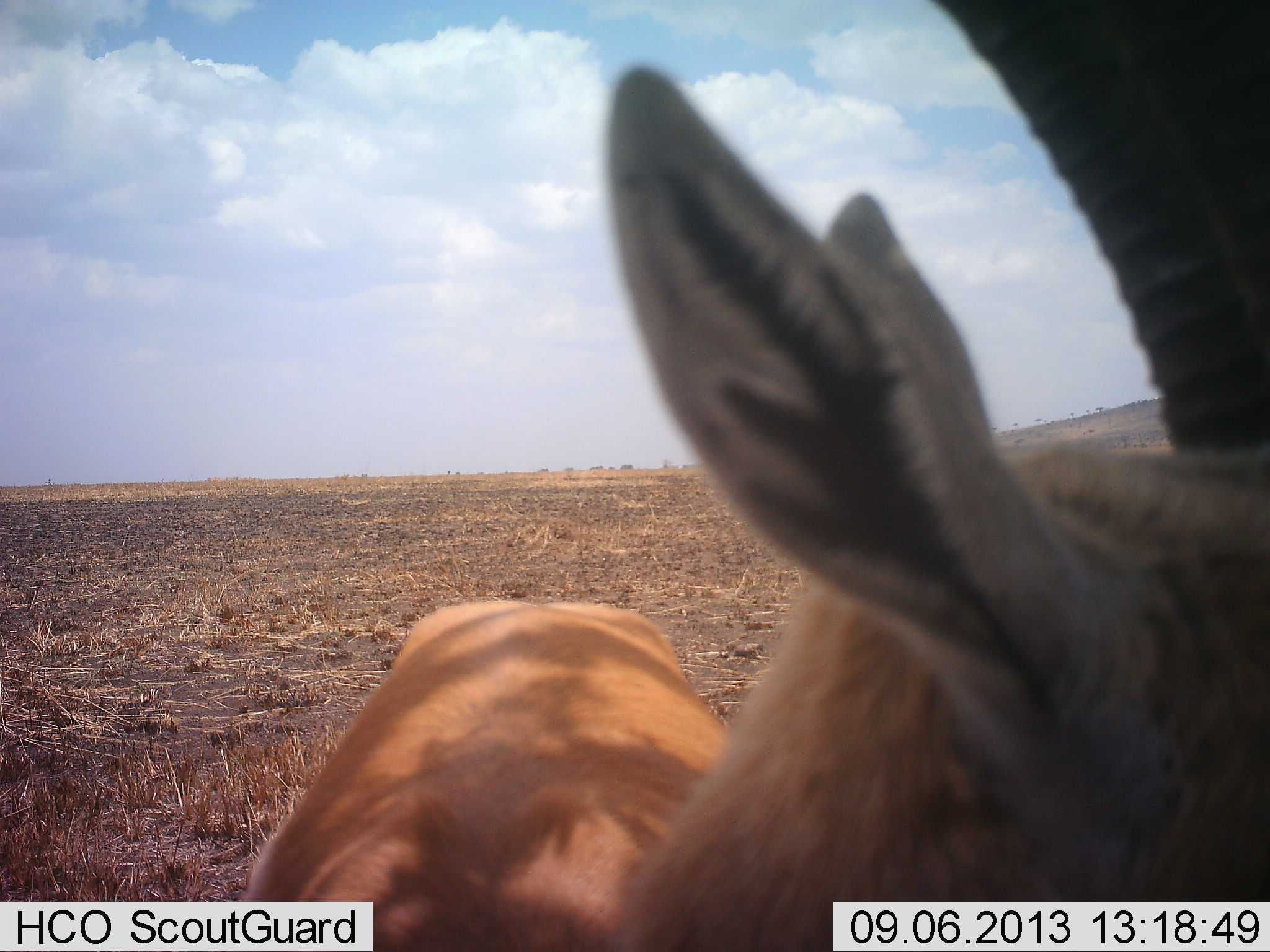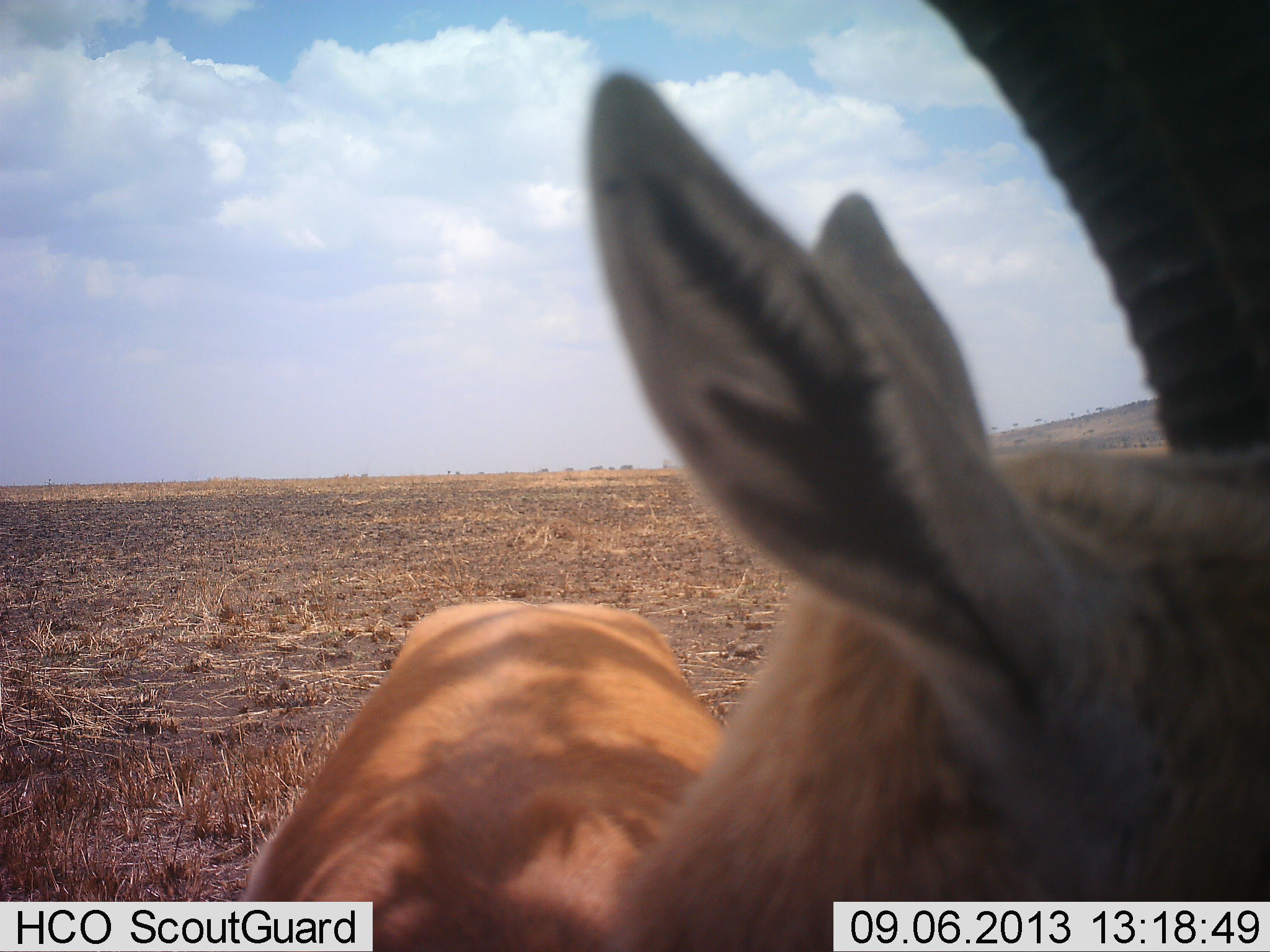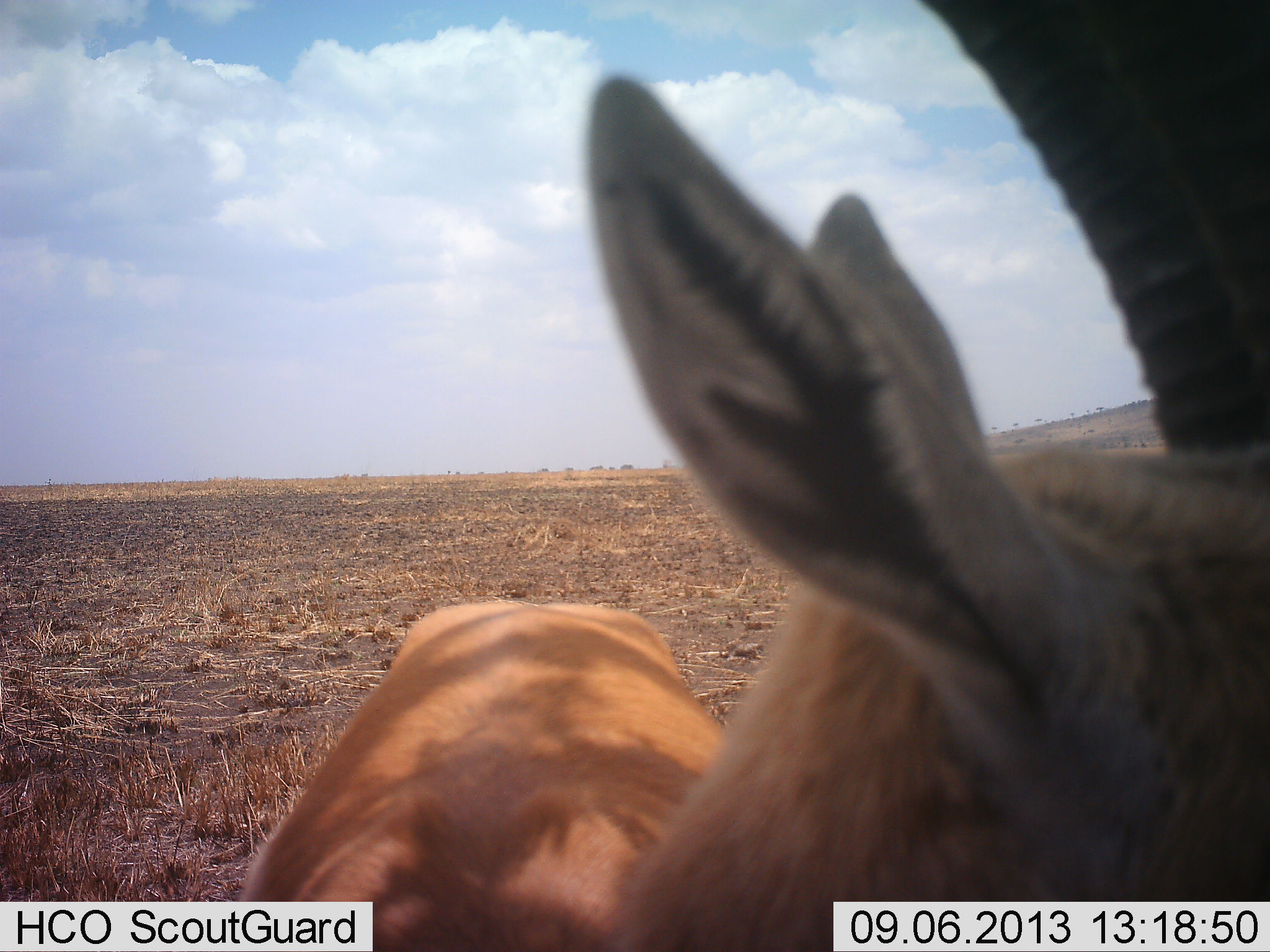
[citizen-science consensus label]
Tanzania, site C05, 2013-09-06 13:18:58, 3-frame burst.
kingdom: Animalia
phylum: Chordata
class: Mammalia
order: Artiodactyla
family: Bovidae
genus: Eudorcas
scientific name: Eudorcas thomsonii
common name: thomson's gazelle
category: gazellethomsons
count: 1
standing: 100%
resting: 0%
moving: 0%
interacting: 0%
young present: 0%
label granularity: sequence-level